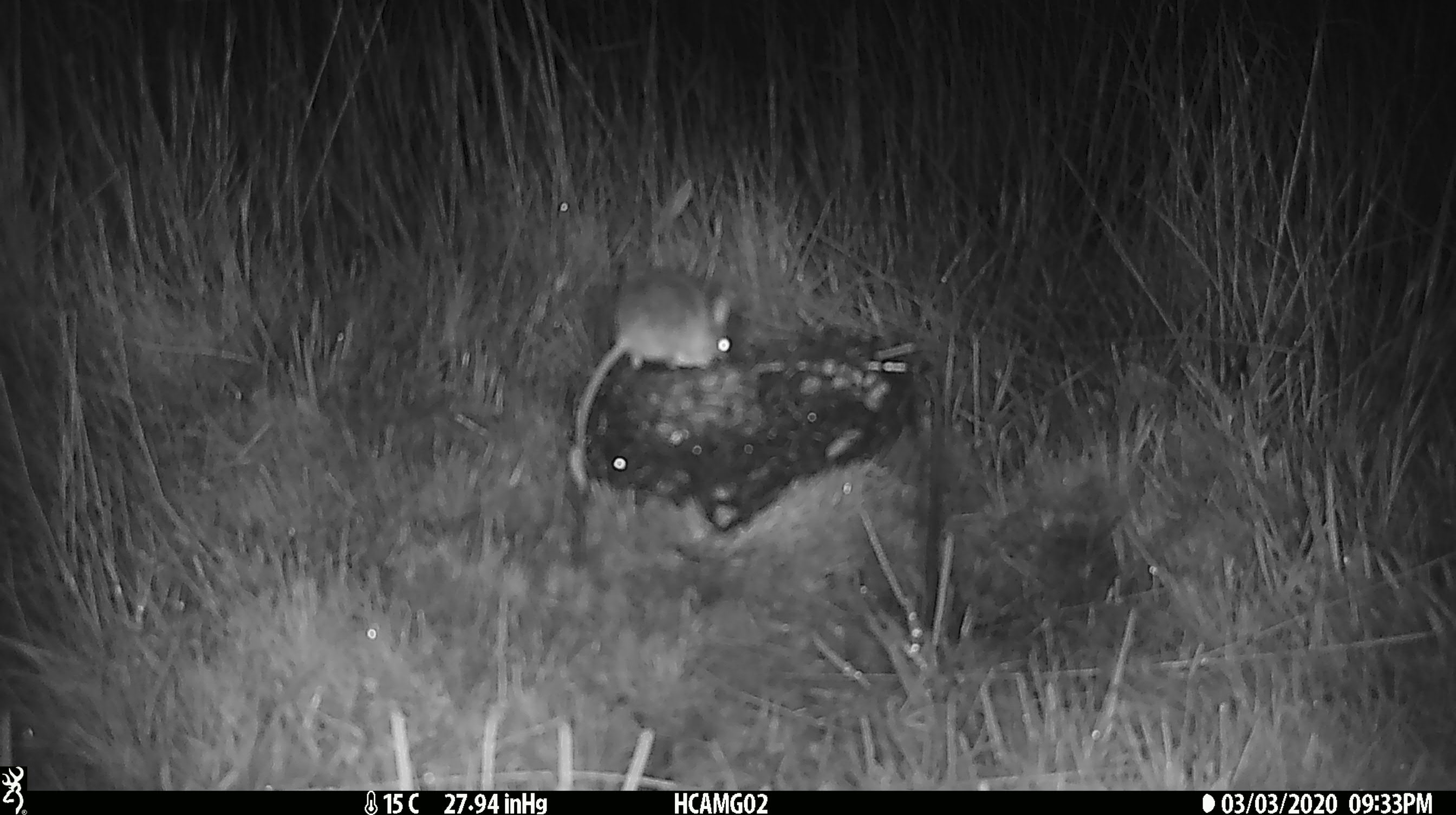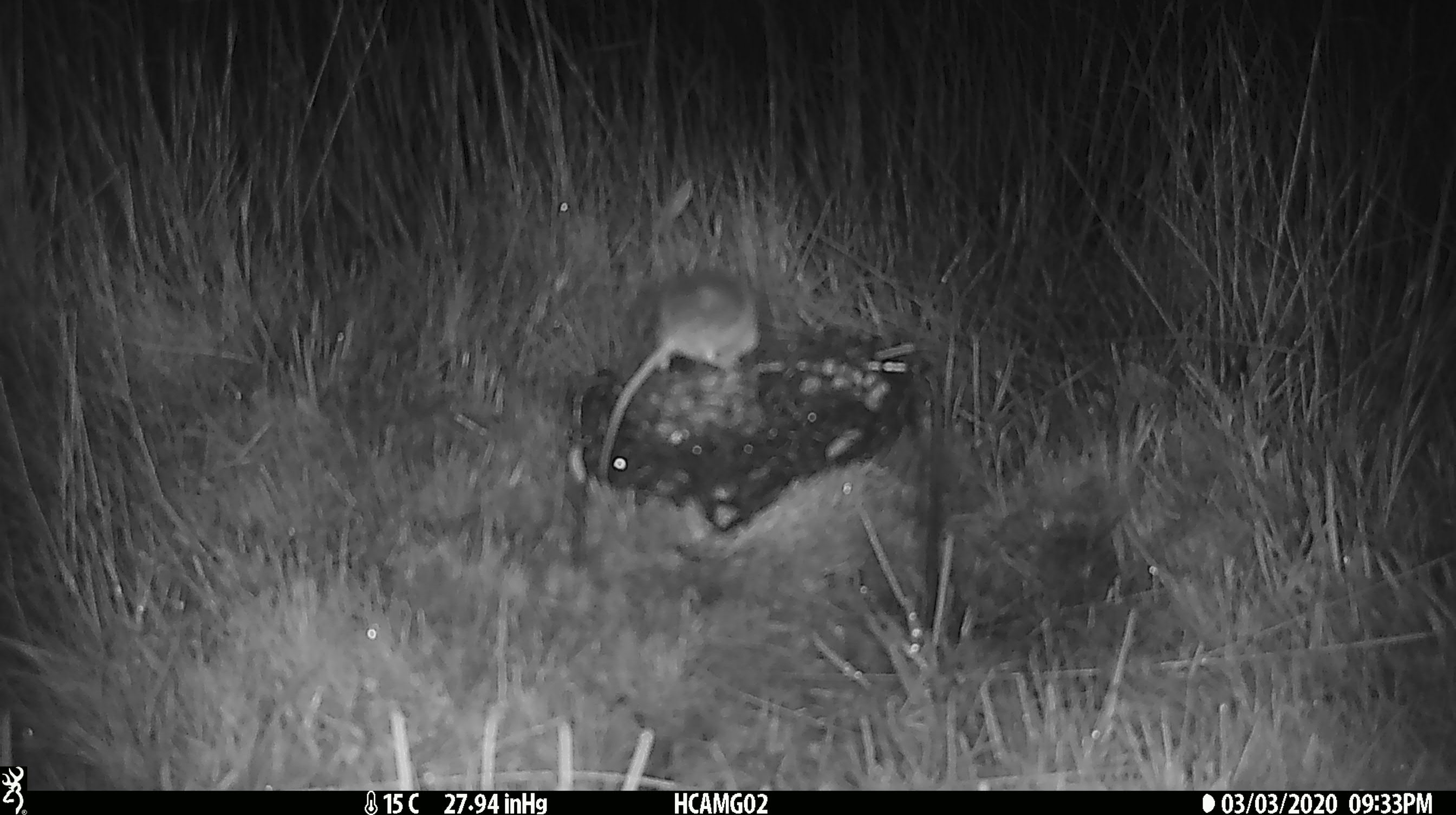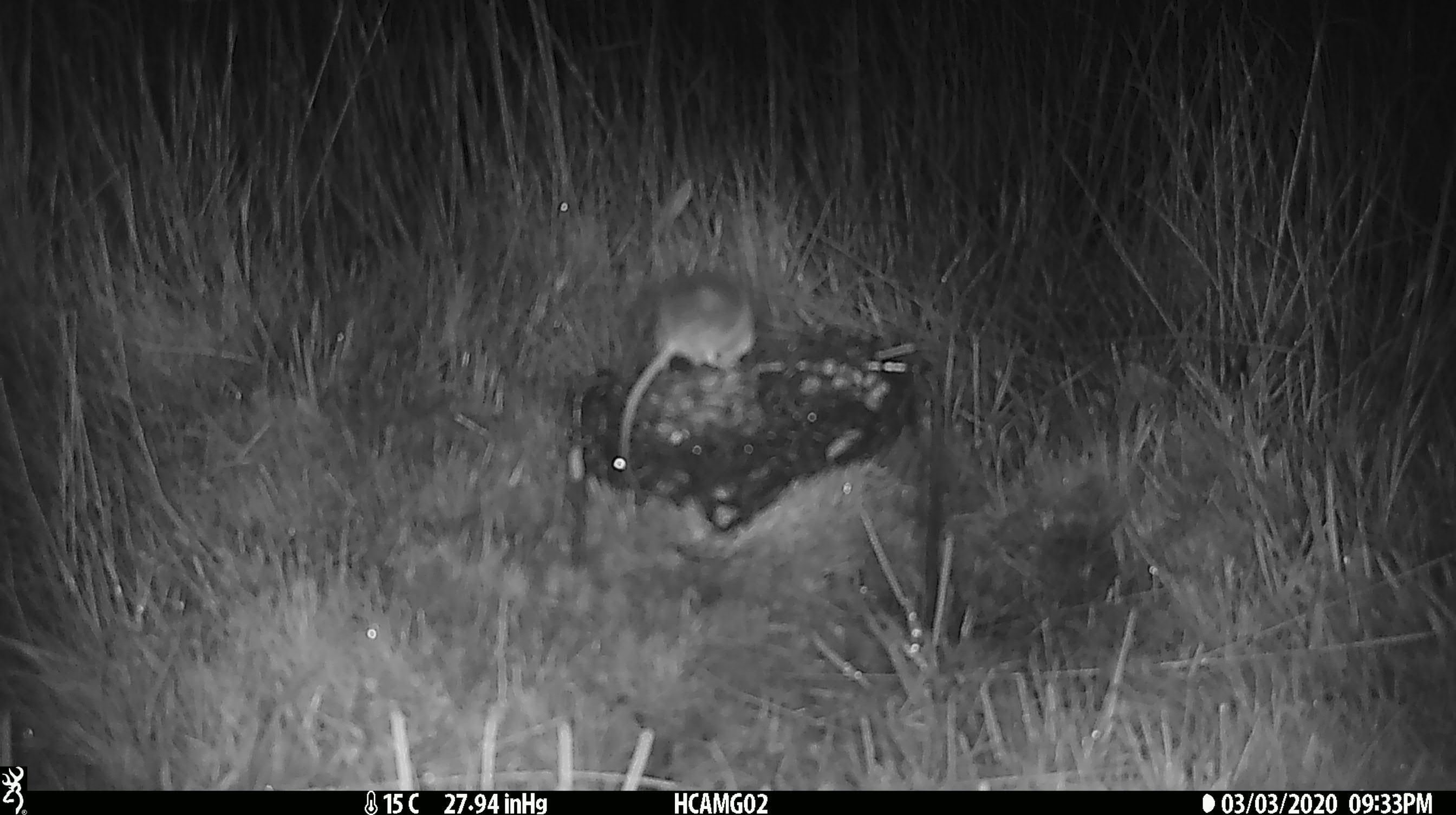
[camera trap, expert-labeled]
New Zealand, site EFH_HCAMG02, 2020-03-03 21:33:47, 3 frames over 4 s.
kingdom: Animalia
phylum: Chordata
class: Mammalia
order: Rodentia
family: Muridae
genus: Mus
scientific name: Mus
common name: mouse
Mouse (Mus).